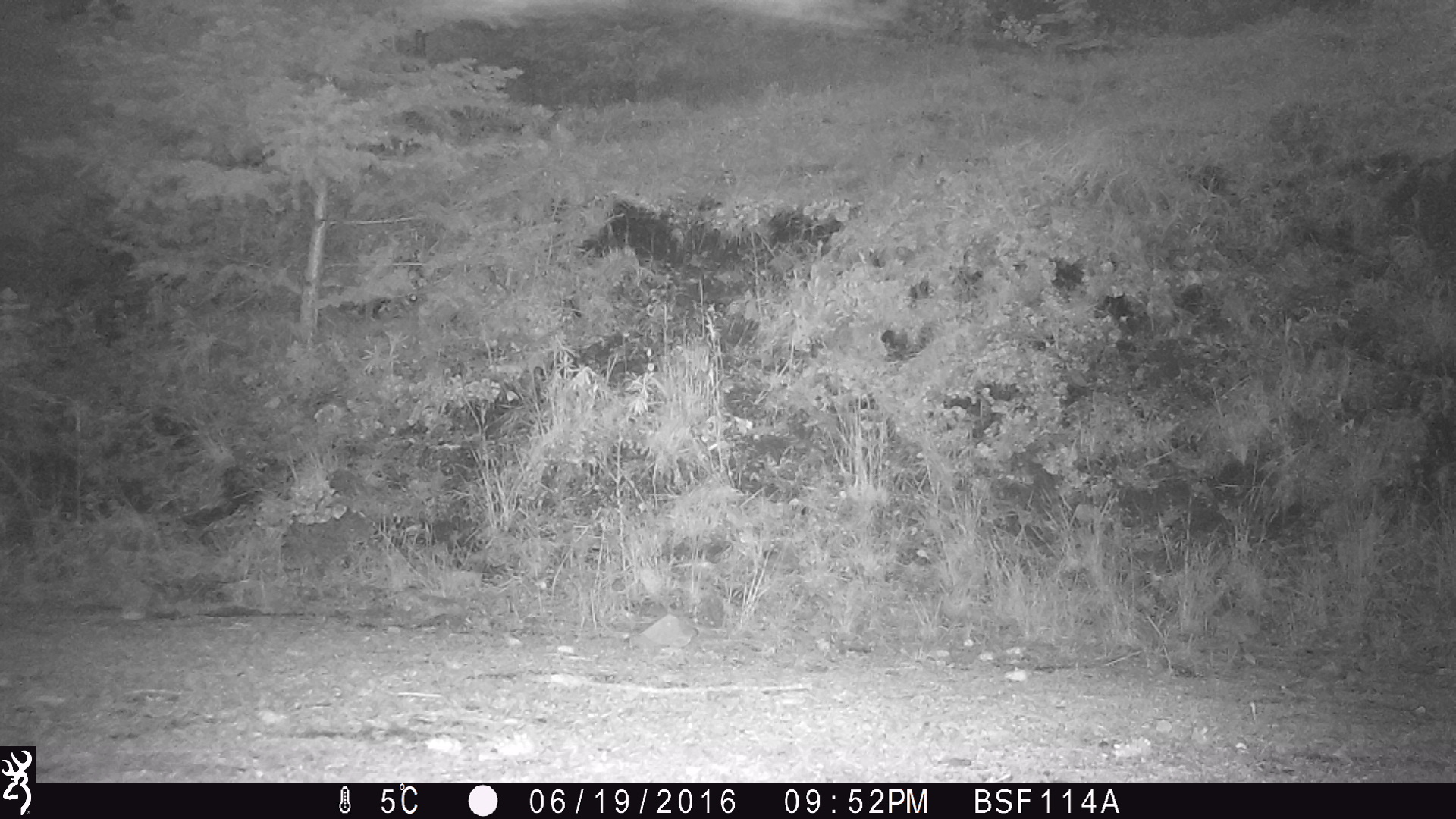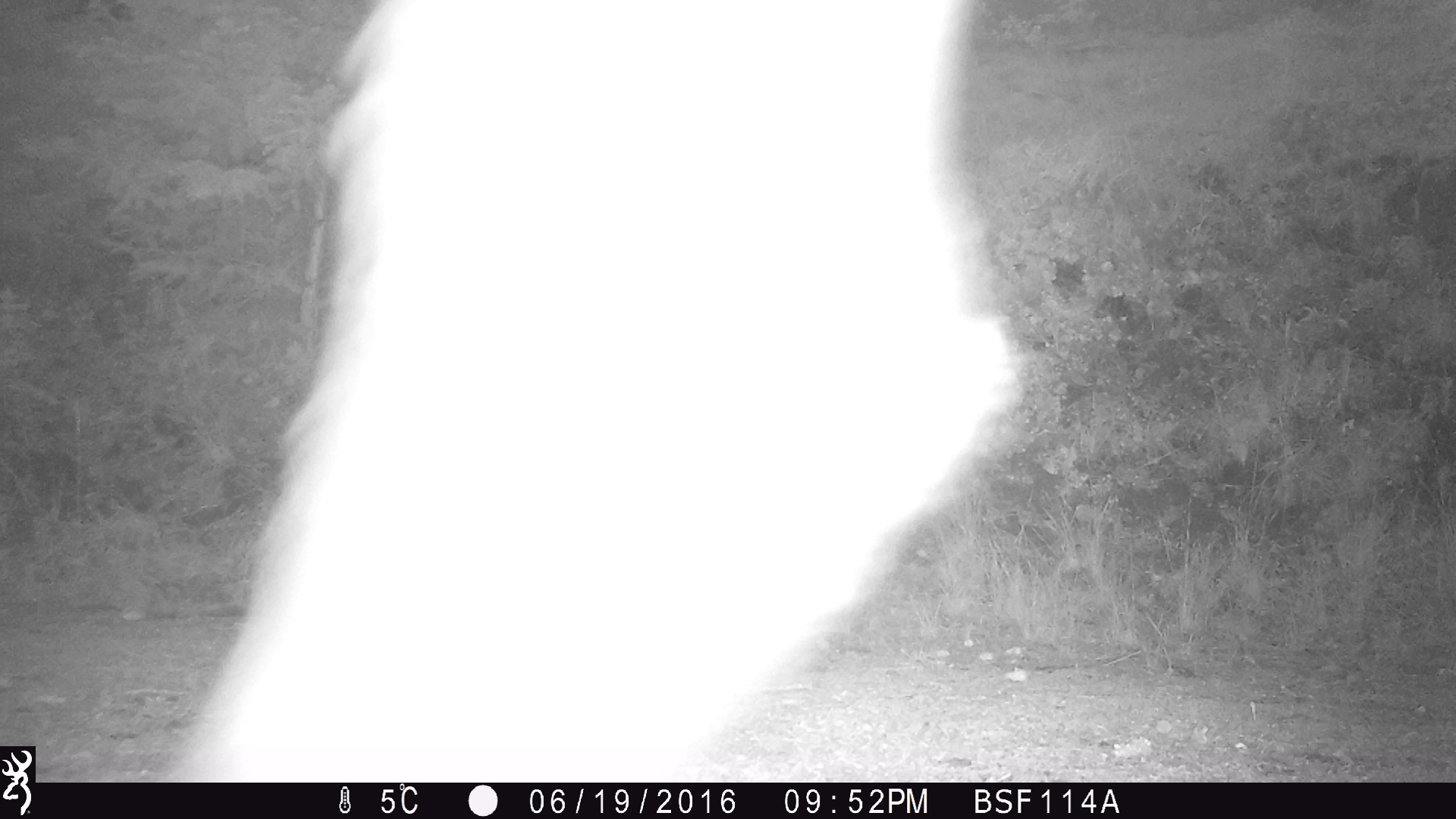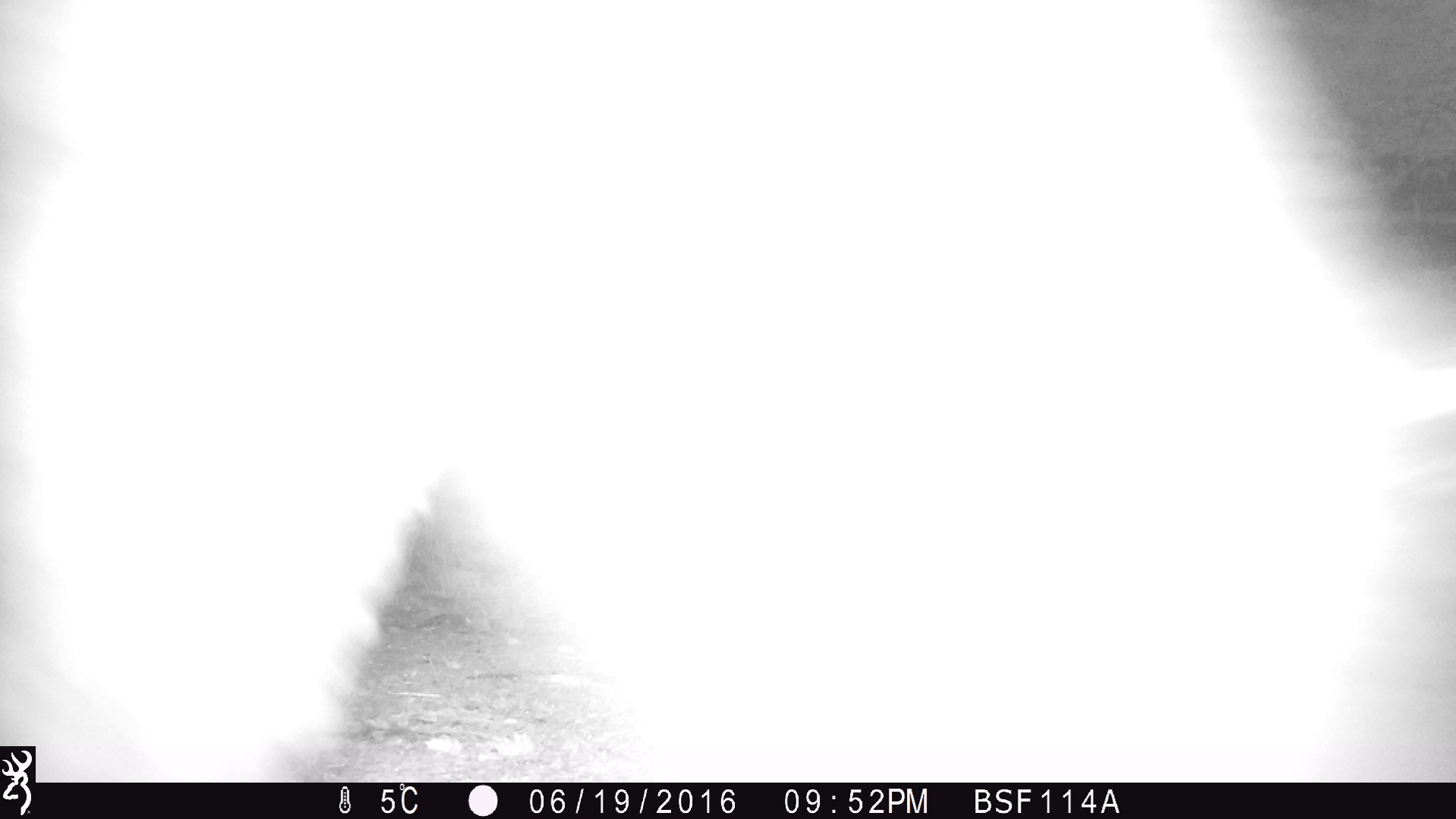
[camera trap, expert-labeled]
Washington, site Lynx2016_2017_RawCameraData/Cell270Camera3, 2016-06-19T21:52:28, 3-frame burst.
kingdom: Animalia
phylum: Chordata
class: Mammalia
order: Artiodactyla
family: Bovidae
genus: Bos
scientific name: Bos taurus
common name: domestic cattle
Domestic cattle (Bos taurus). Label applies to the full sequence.